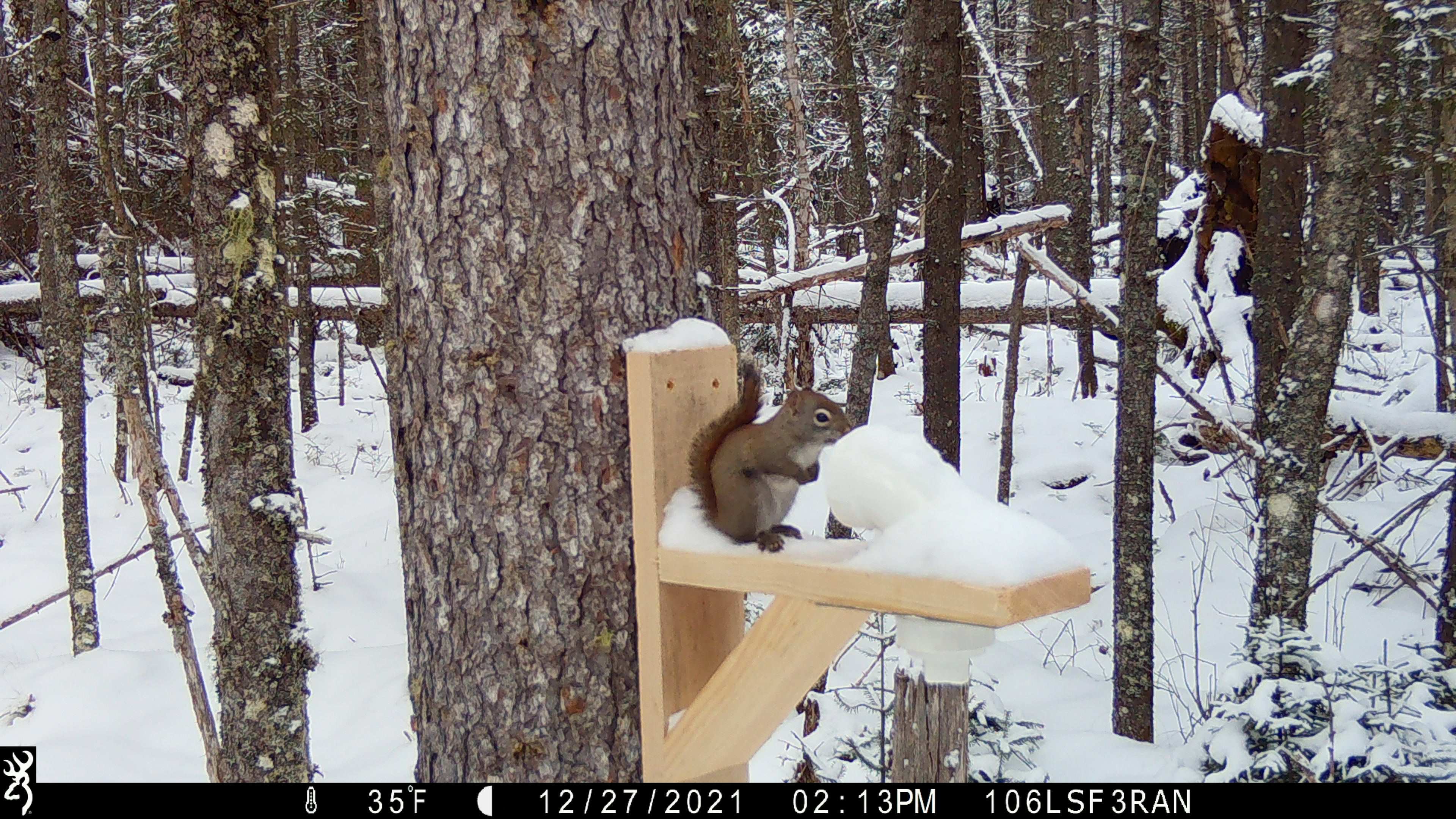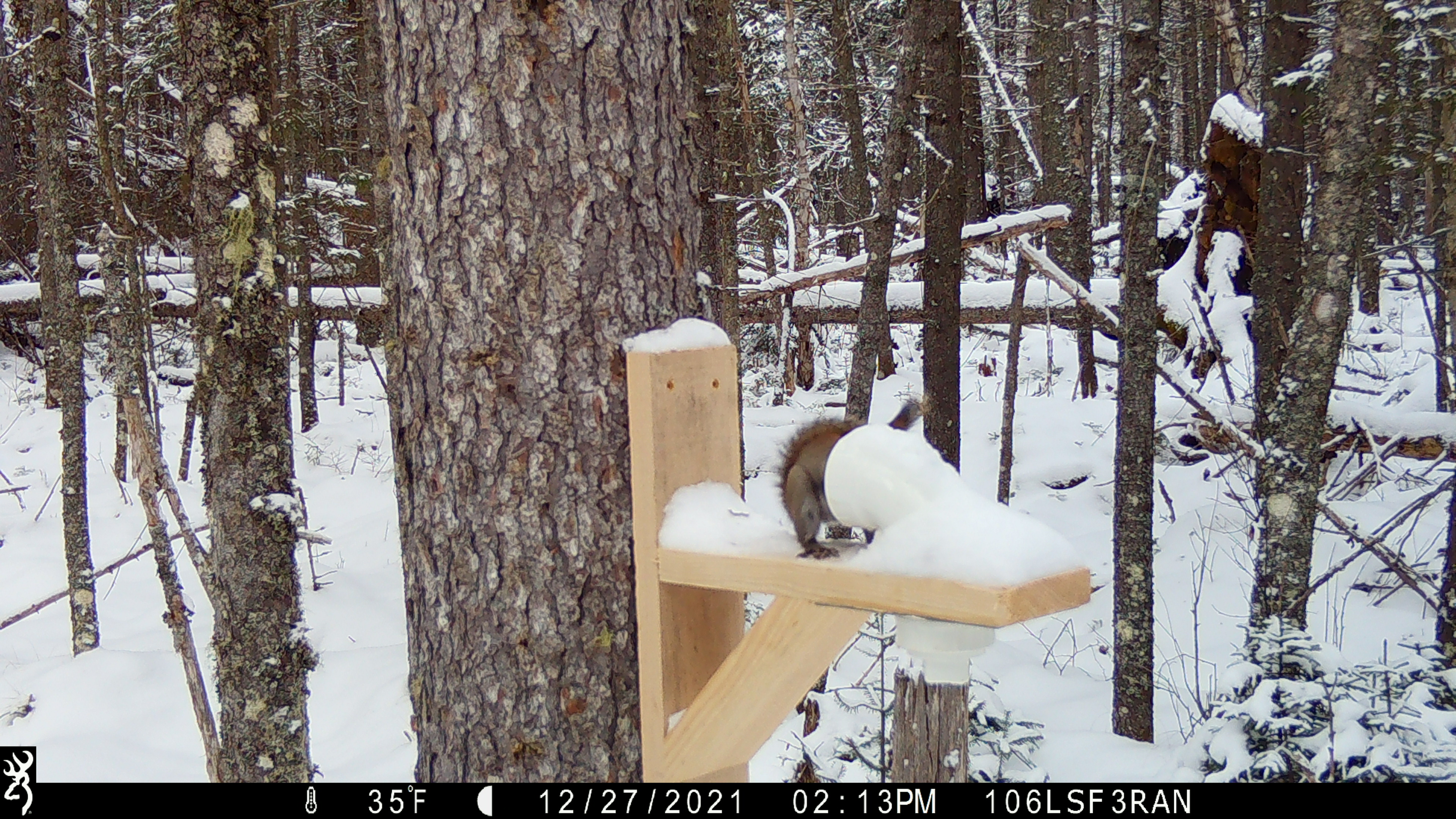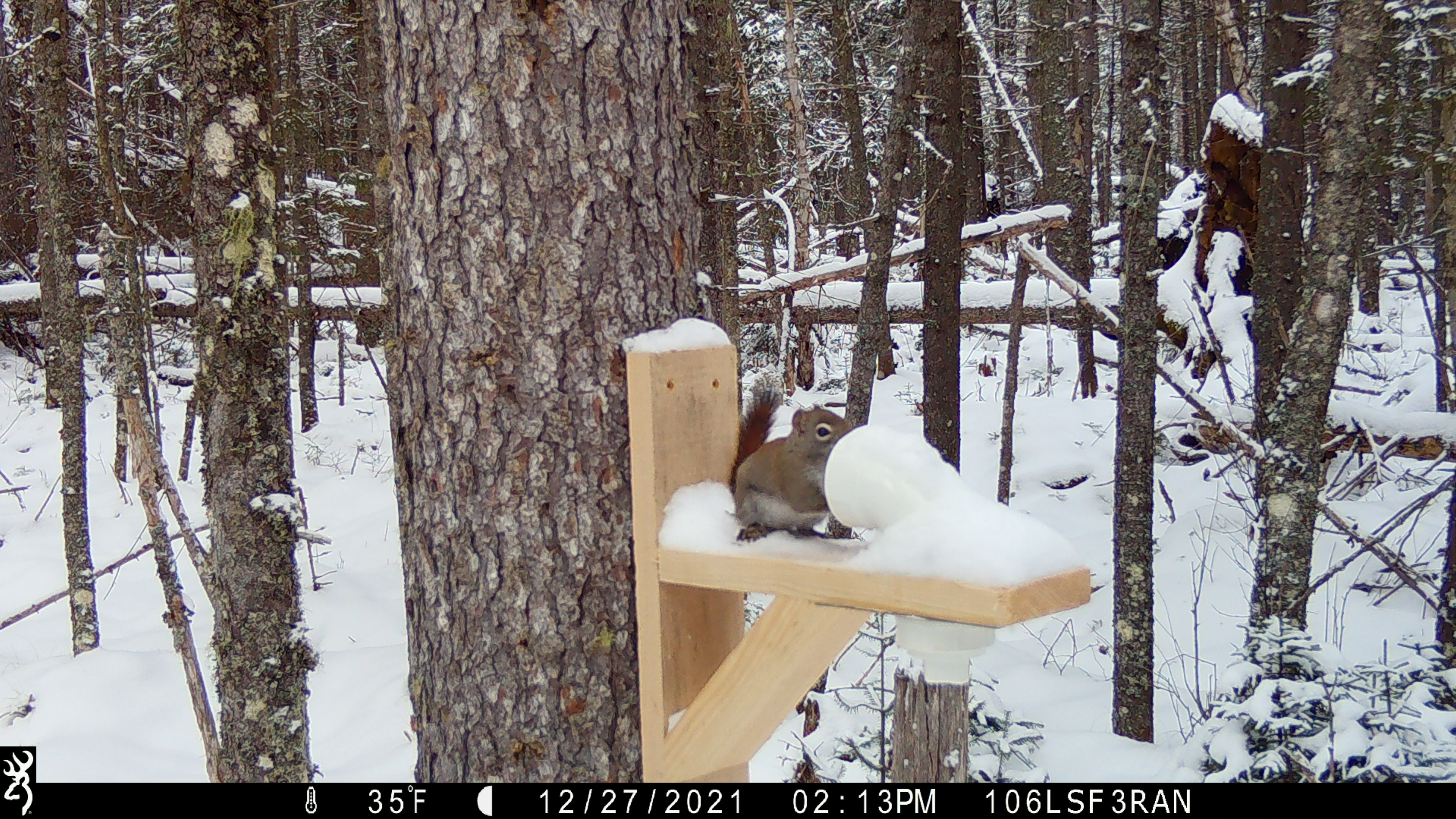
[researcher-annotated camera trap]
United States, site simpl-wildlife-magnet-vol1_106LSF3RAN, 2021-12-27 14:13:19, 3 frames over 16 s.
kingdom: Animalia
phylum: Chordata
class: Mammalia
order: Rodentia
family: Sciuridae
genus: Tamiasciurus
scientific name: Tamiasciurus hudsonicus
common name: red squirrel